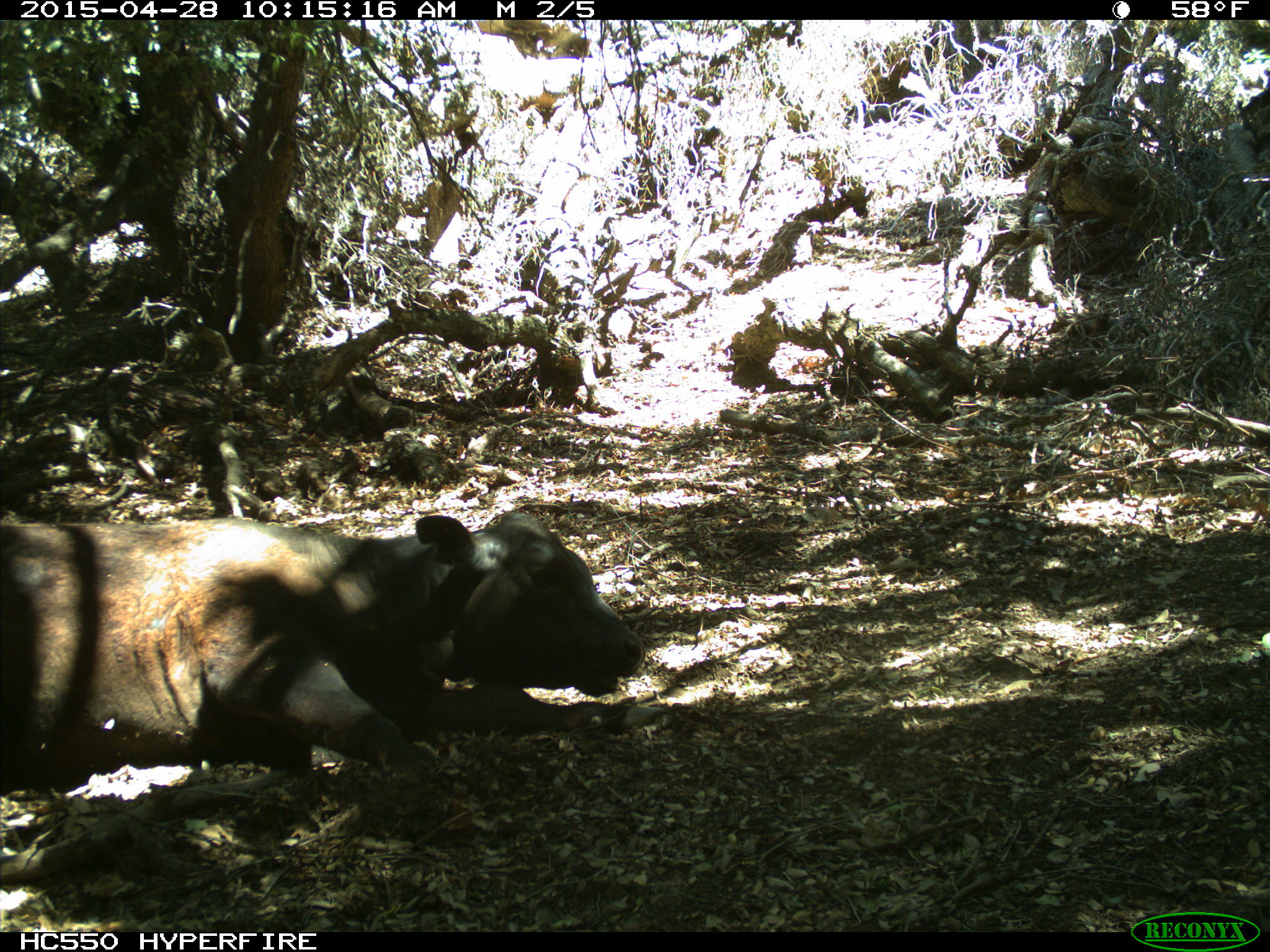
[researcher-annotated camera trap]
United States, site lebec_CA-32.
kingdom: Animalia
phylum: Chordata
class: Mammalia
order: Artiodactyla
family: Bovidae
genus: Bos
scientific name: Bos taurus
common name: domestic cow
Bos taurus (domestic cow).